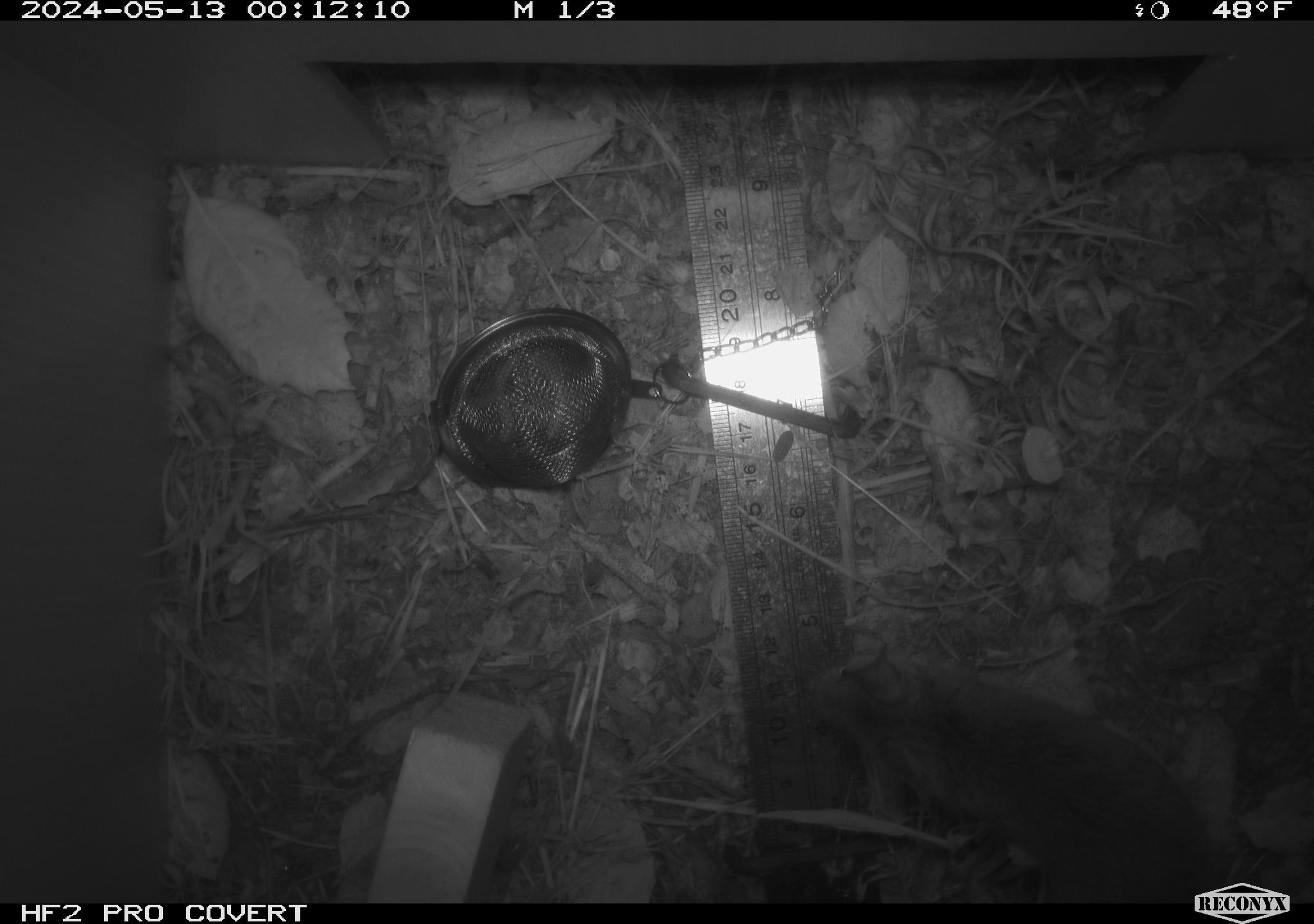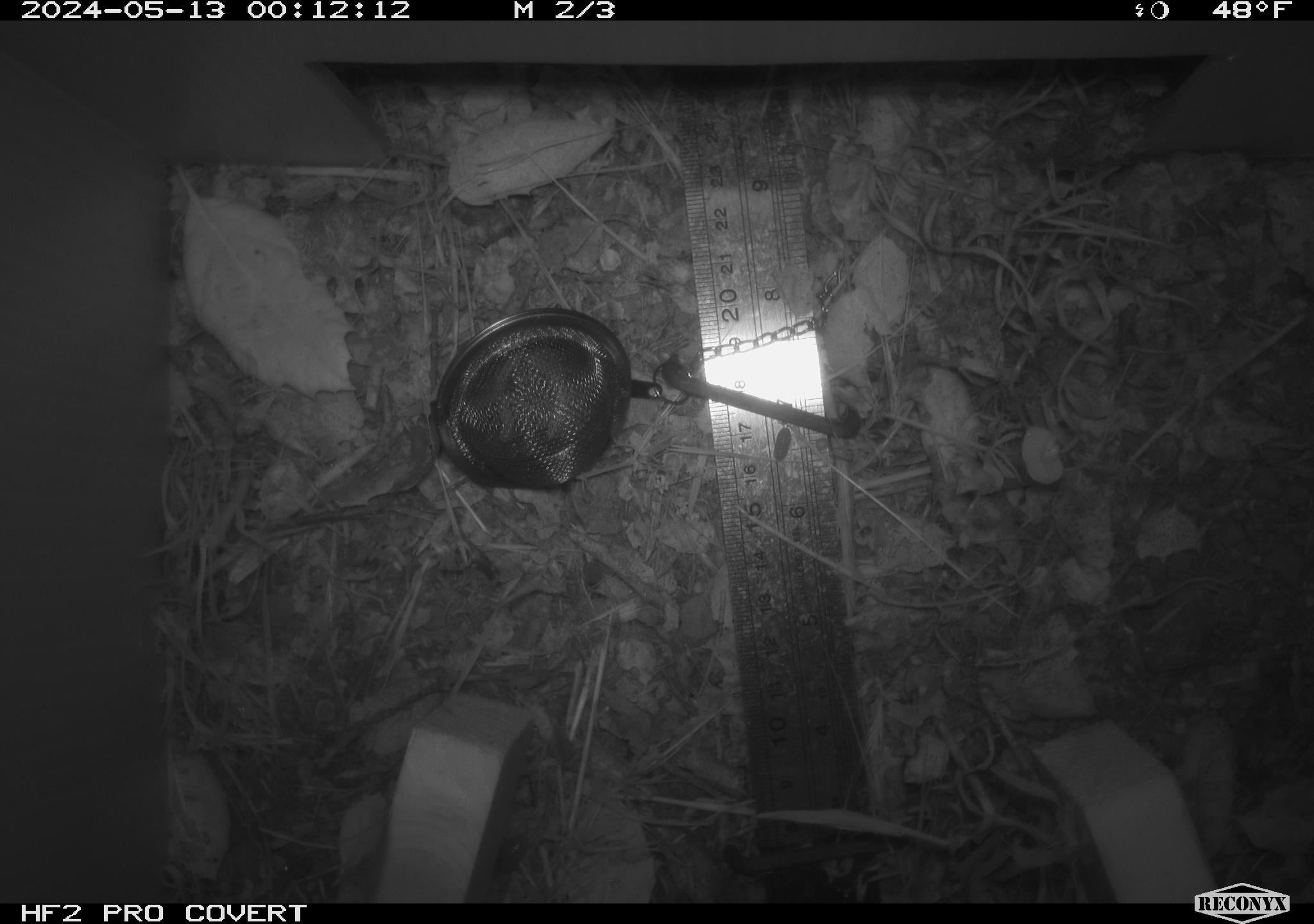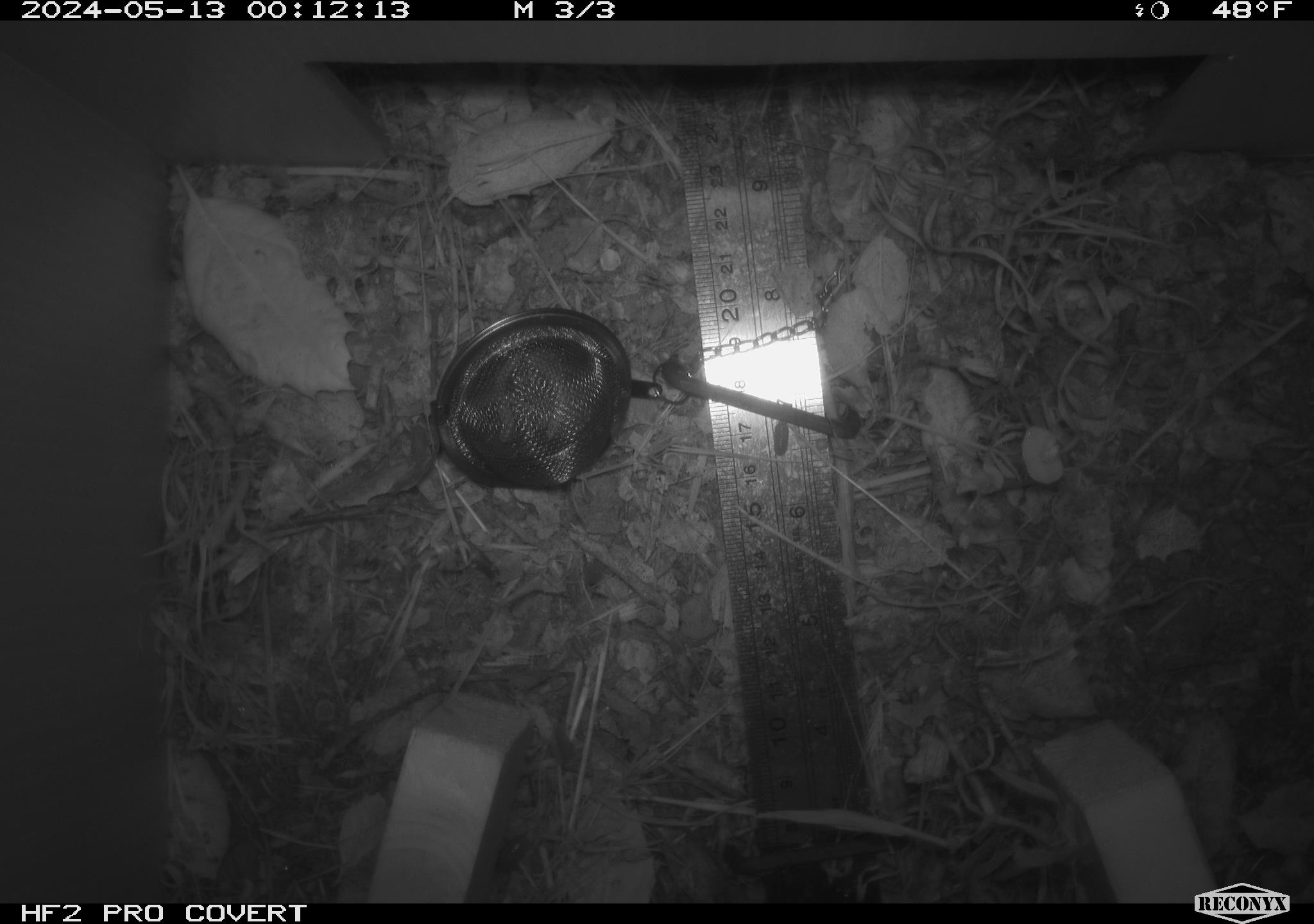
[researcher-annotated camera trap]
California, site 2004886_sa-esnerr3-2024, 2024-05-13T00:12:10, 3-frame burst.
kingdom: Animalia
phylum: Chordata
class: Mammalia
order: Rodentia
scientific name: Rodentia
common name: rodent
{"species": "rodent (Rodentia)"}